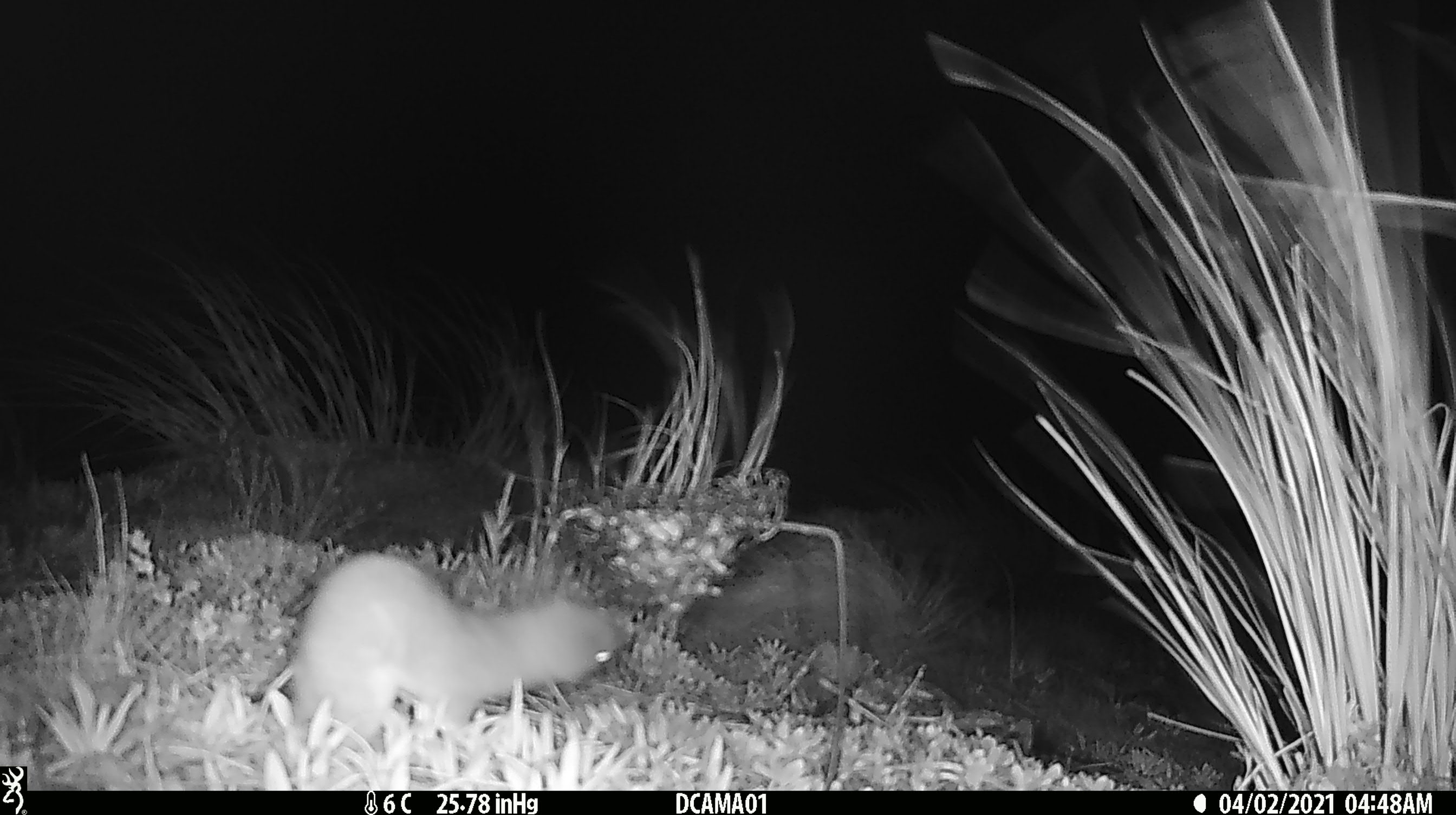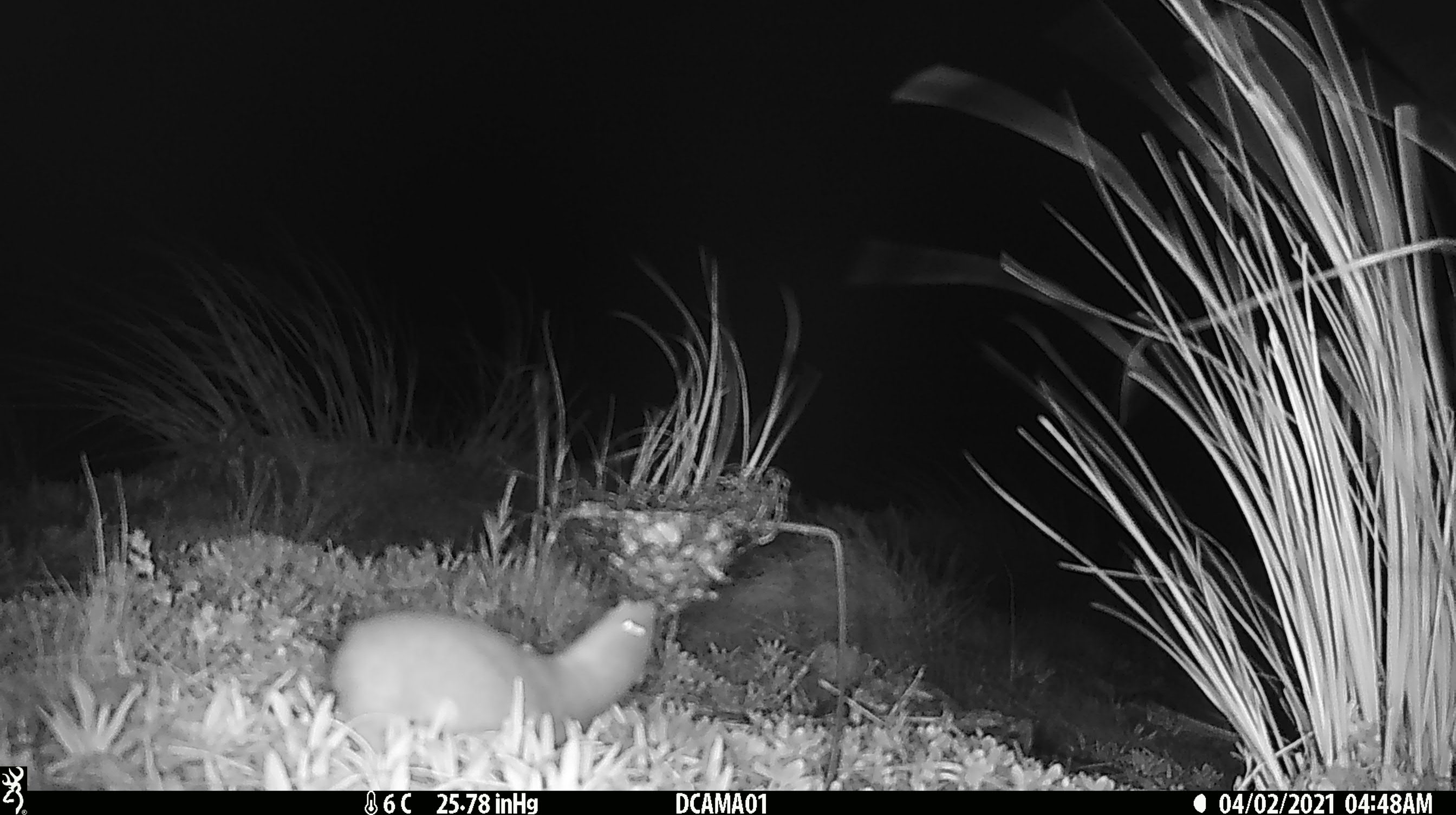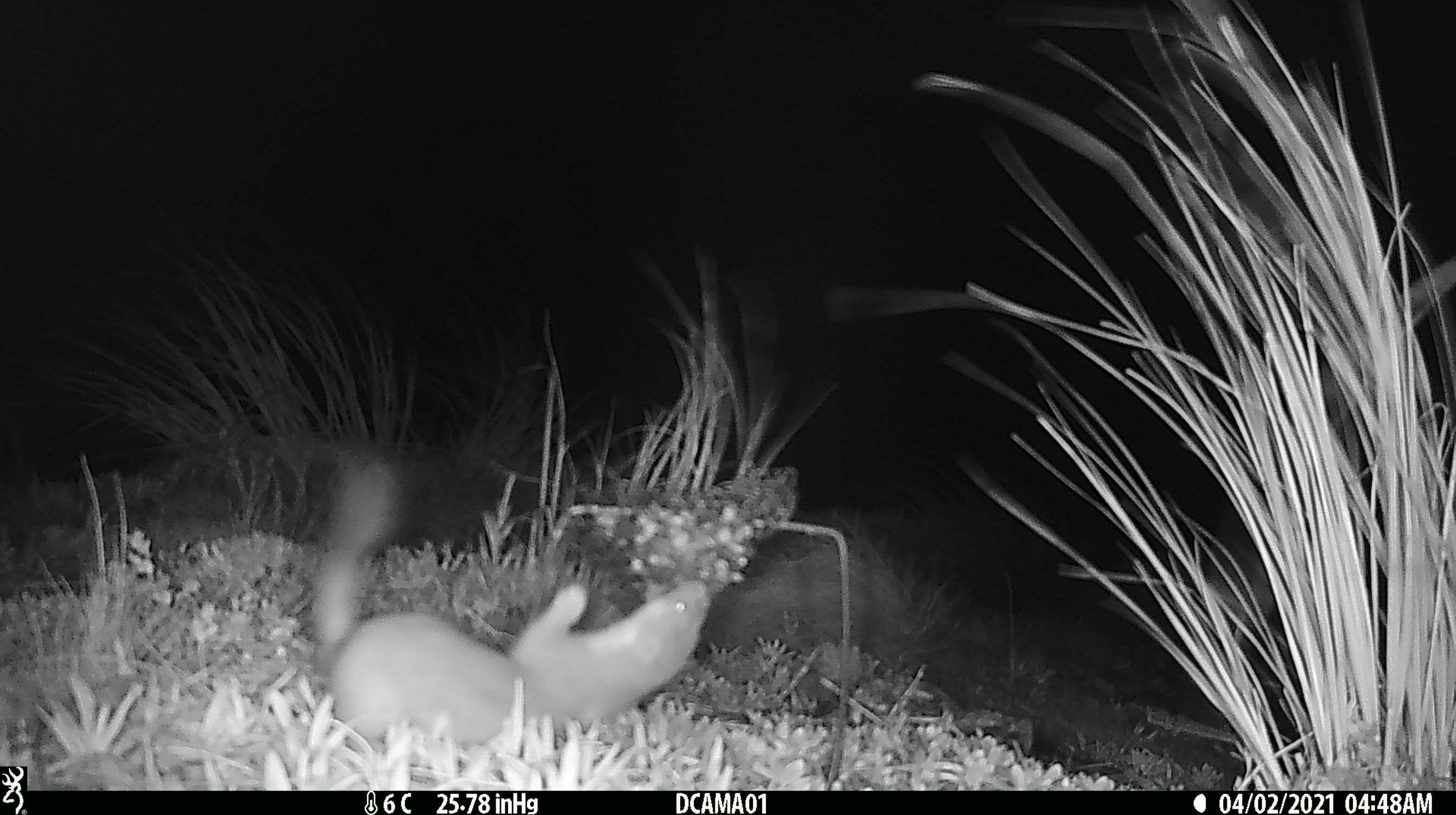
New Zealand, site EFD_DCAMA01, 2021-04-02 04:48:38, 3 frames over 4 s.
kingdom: Animalia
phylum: Chordata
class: Mammalia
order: Carnivora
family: Mustelidae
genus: Mustela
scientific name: Mustela erminea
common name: stoat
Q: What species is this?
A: Stoat (Mustela erminea).